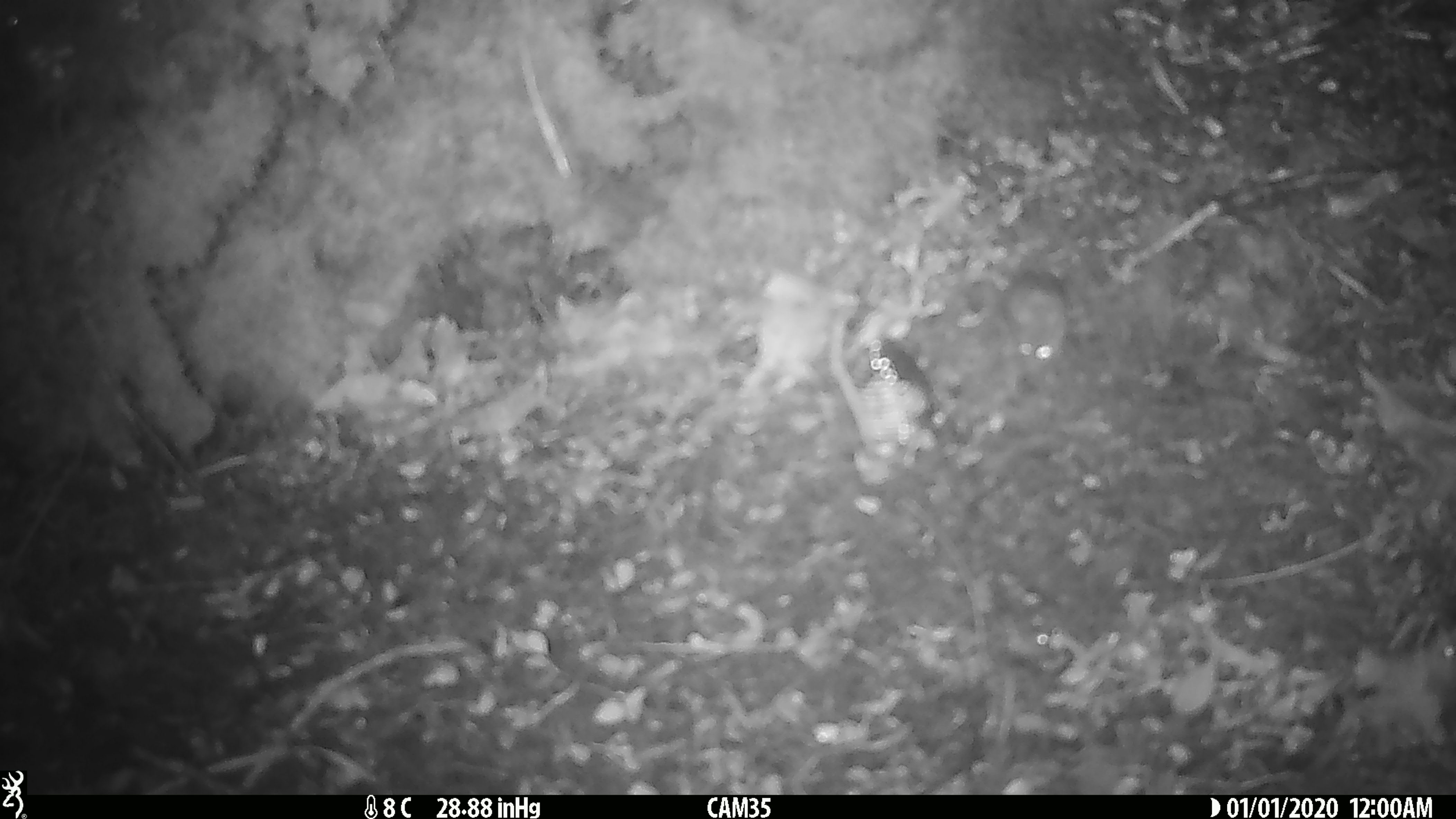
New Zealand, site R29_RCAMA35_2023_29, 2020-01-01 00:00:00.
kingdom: Animalia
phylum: Chordata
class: Mammalia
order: Rodentia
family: Muridae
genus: Mus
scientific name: Mus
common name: mouse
Mouse (Mus).